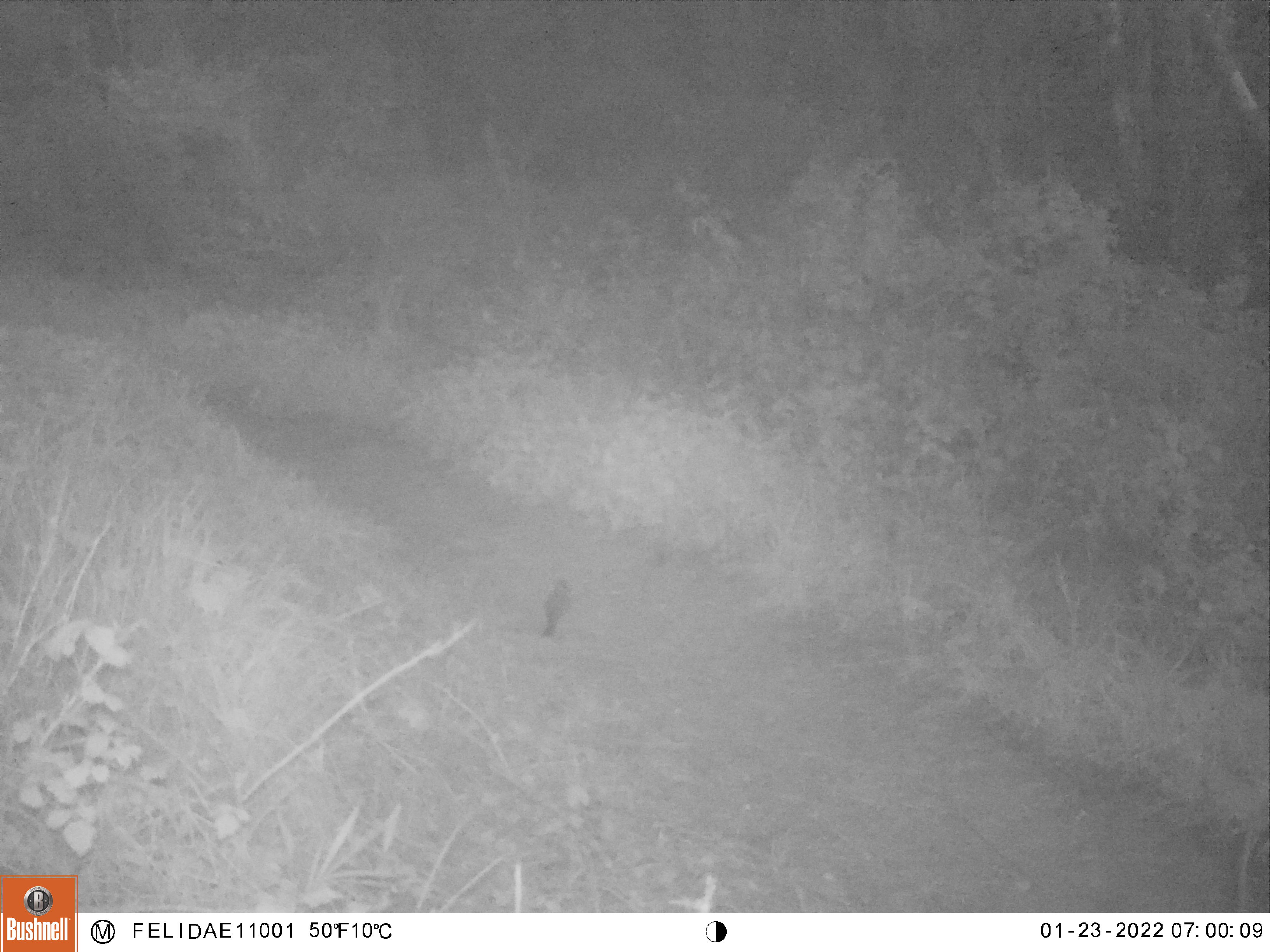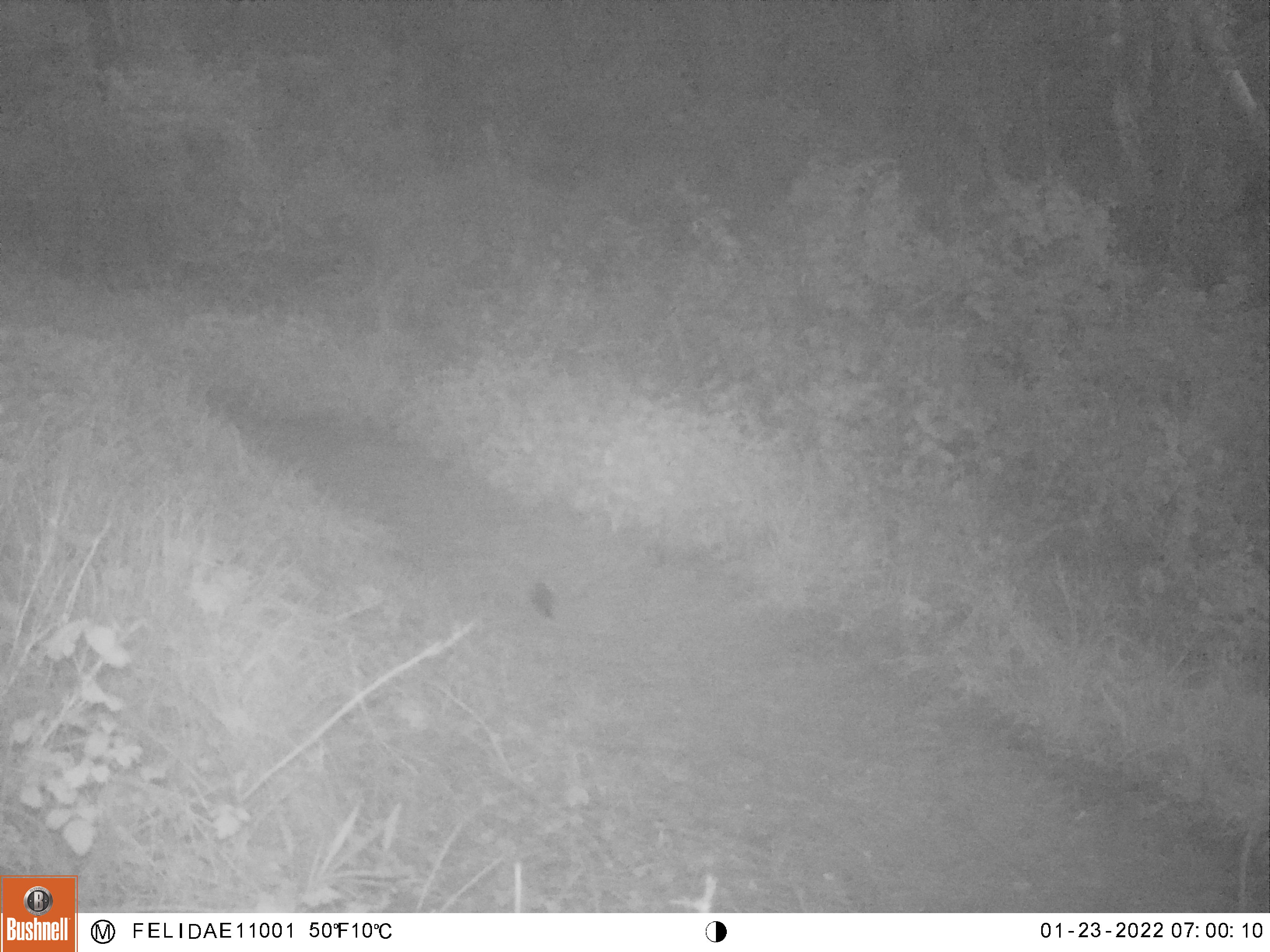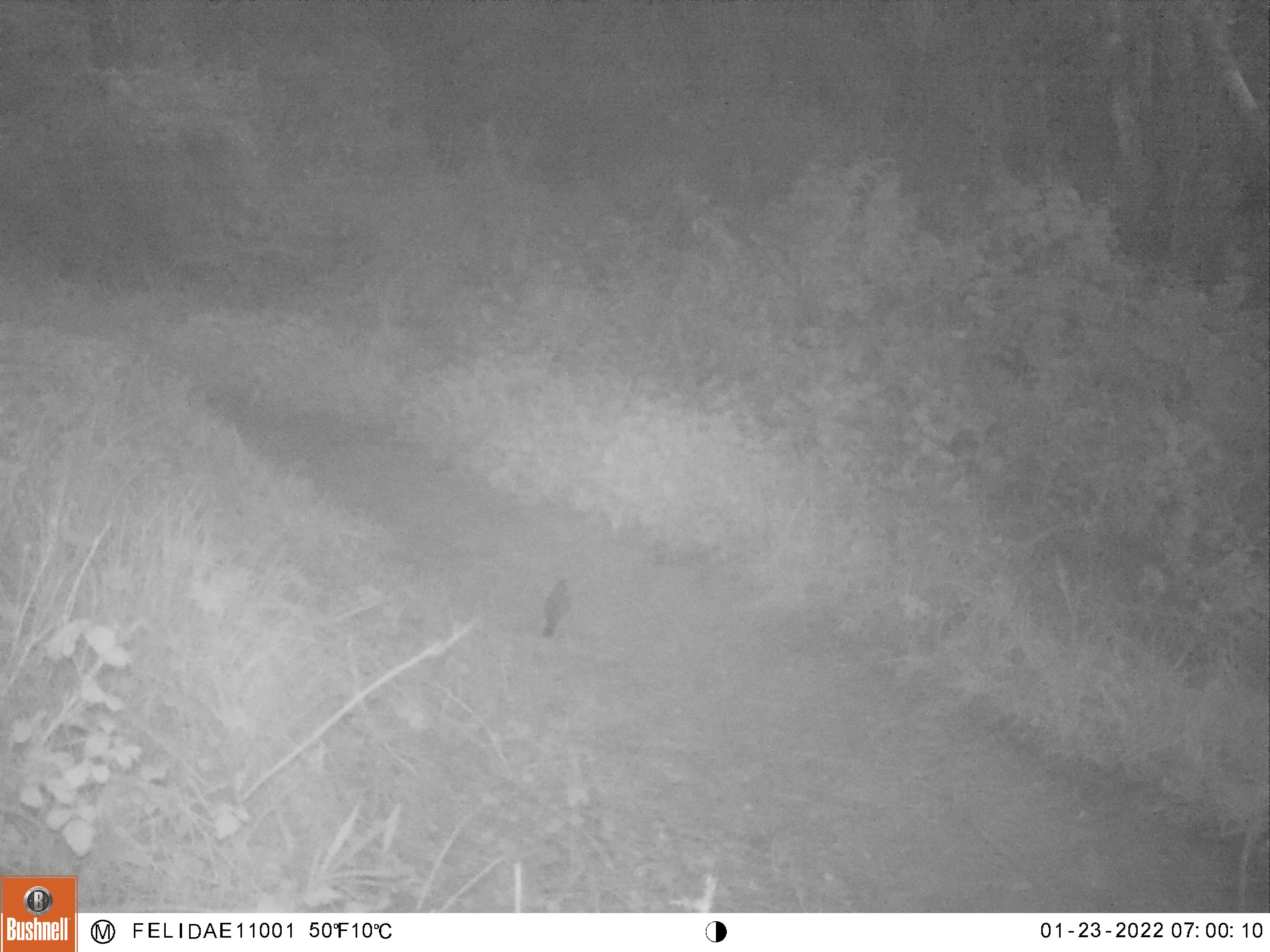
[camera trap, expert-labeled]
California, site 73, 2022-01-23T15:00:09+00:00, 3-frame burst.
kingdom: Animalia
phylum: Chordata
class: Aves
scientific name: Aves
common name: bird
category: unknown bird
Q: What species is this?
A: Unknown bird (bird) (Aves).